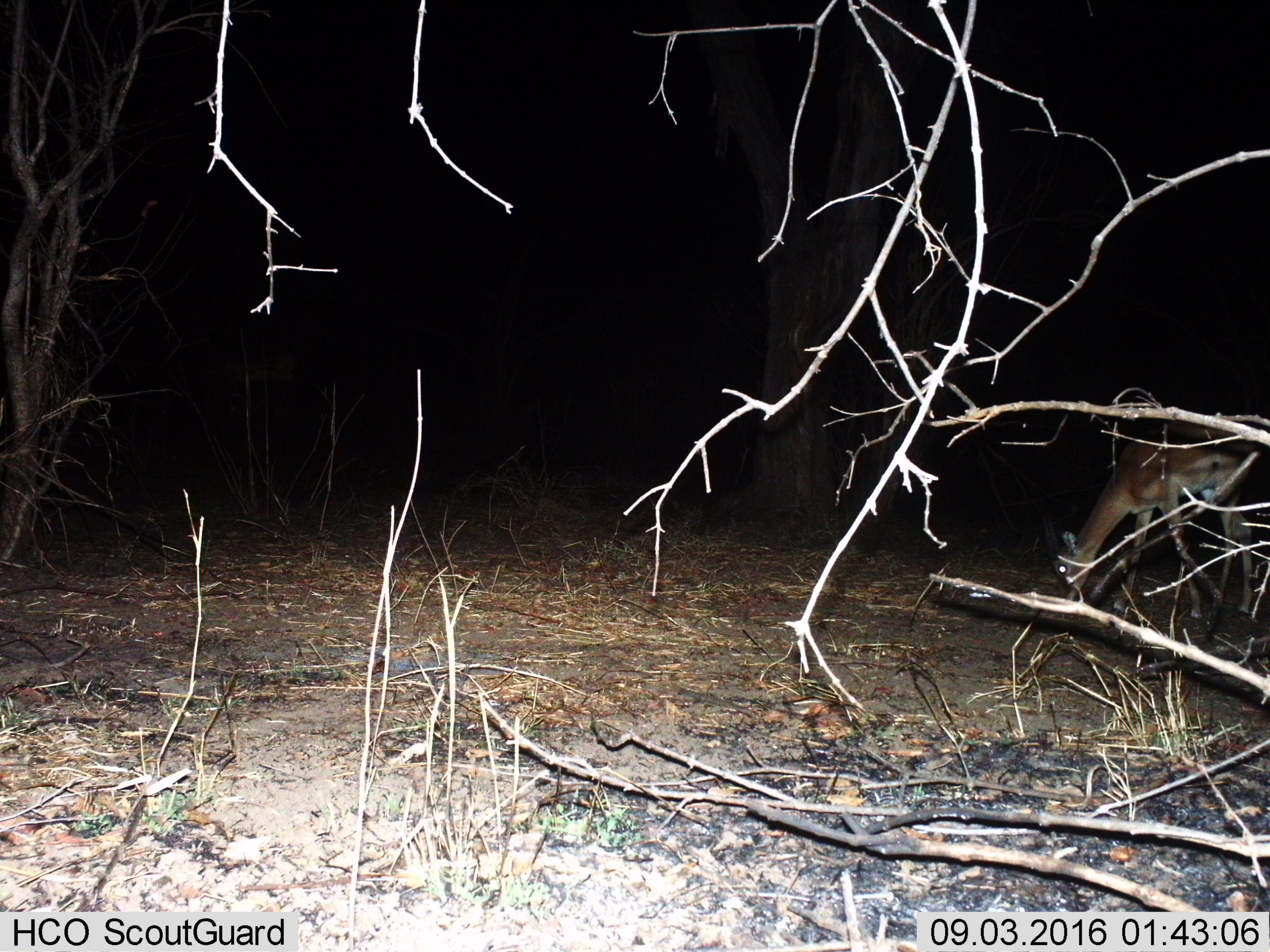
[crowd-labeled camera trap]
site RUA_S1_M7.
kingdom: Animalia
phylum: Chordata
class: Mammalia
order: Artiodactyla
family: Bovidae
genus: Aepyceros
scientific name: Aepyceros melampus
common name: impala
Impala (Aepyceros melampus), count 1. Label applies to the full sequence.